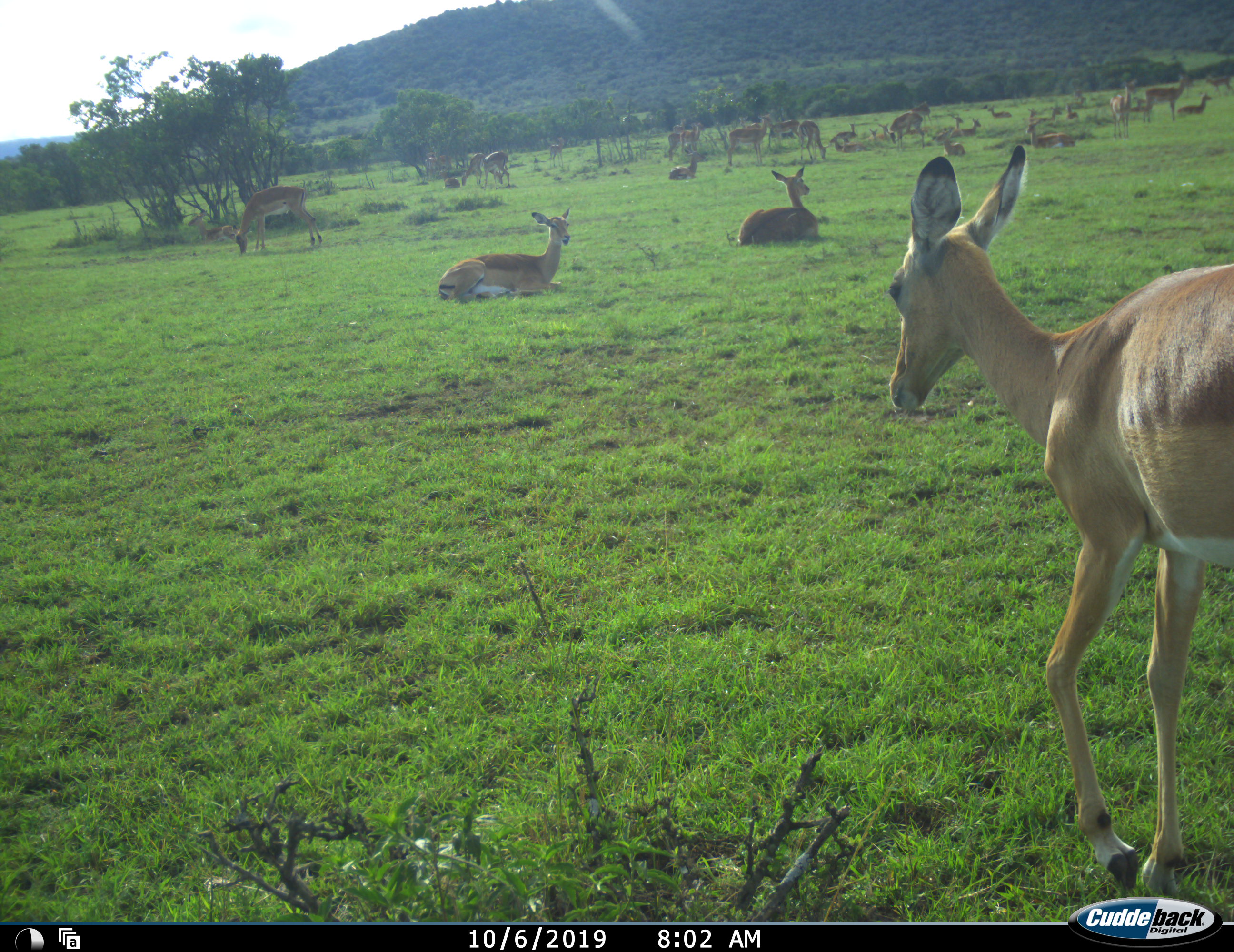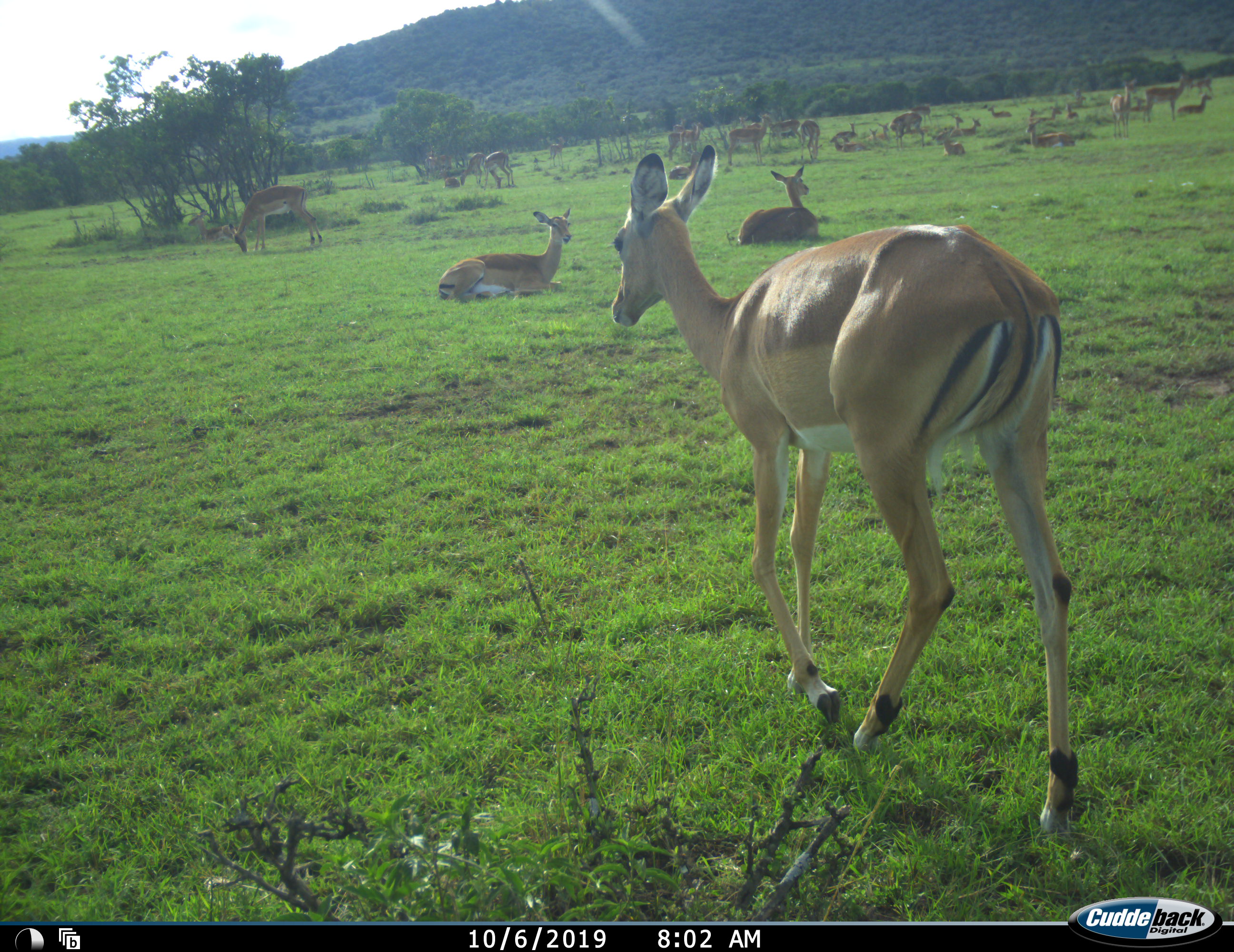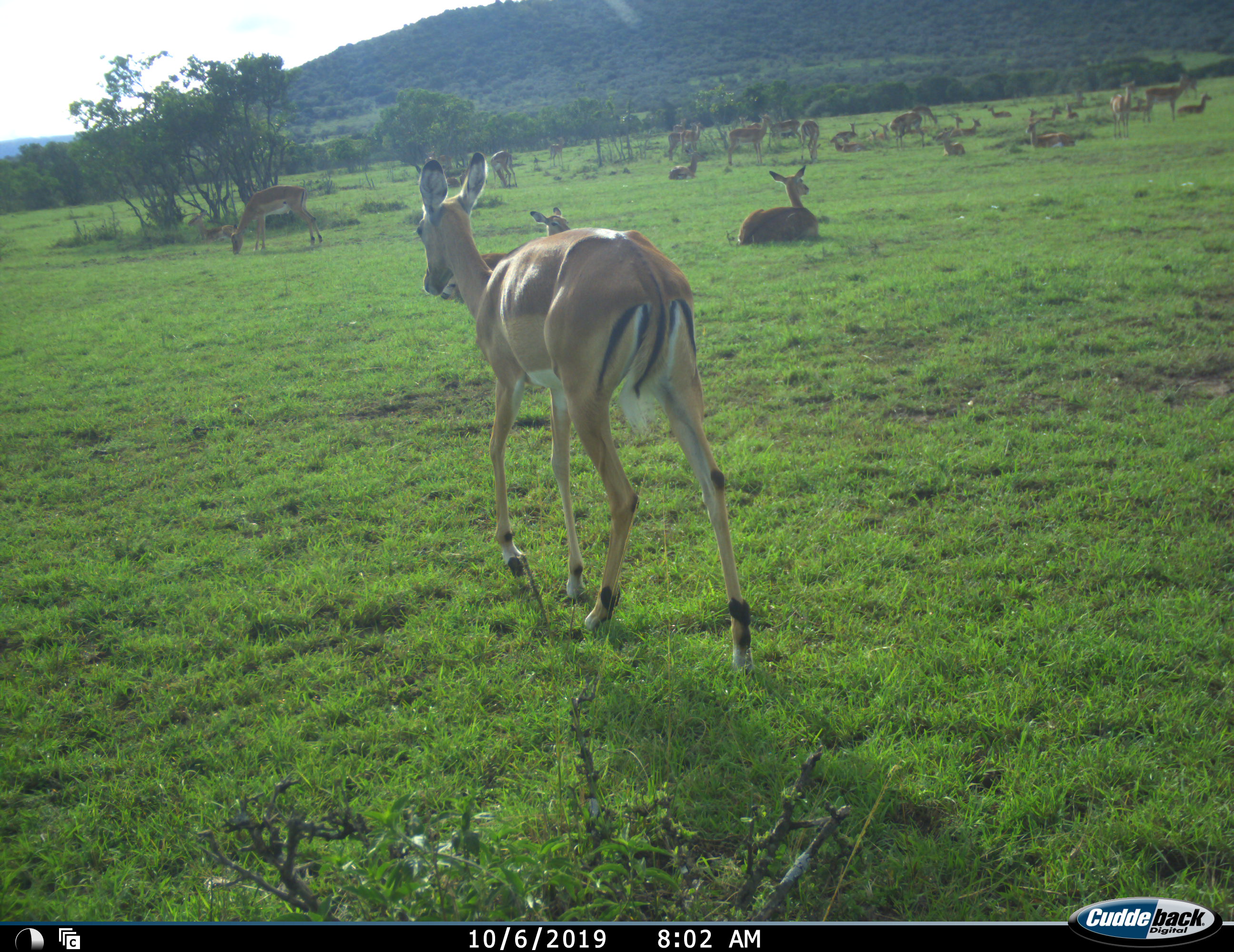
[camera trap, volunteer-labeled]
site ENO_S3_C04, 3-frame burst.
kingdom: Animalia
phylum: Chordata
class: Mammalia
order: Artiodactyla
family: Bovidae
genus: Aepyceros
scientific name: Aepyceros melampus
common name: impala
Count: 11-50.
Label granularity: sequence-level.